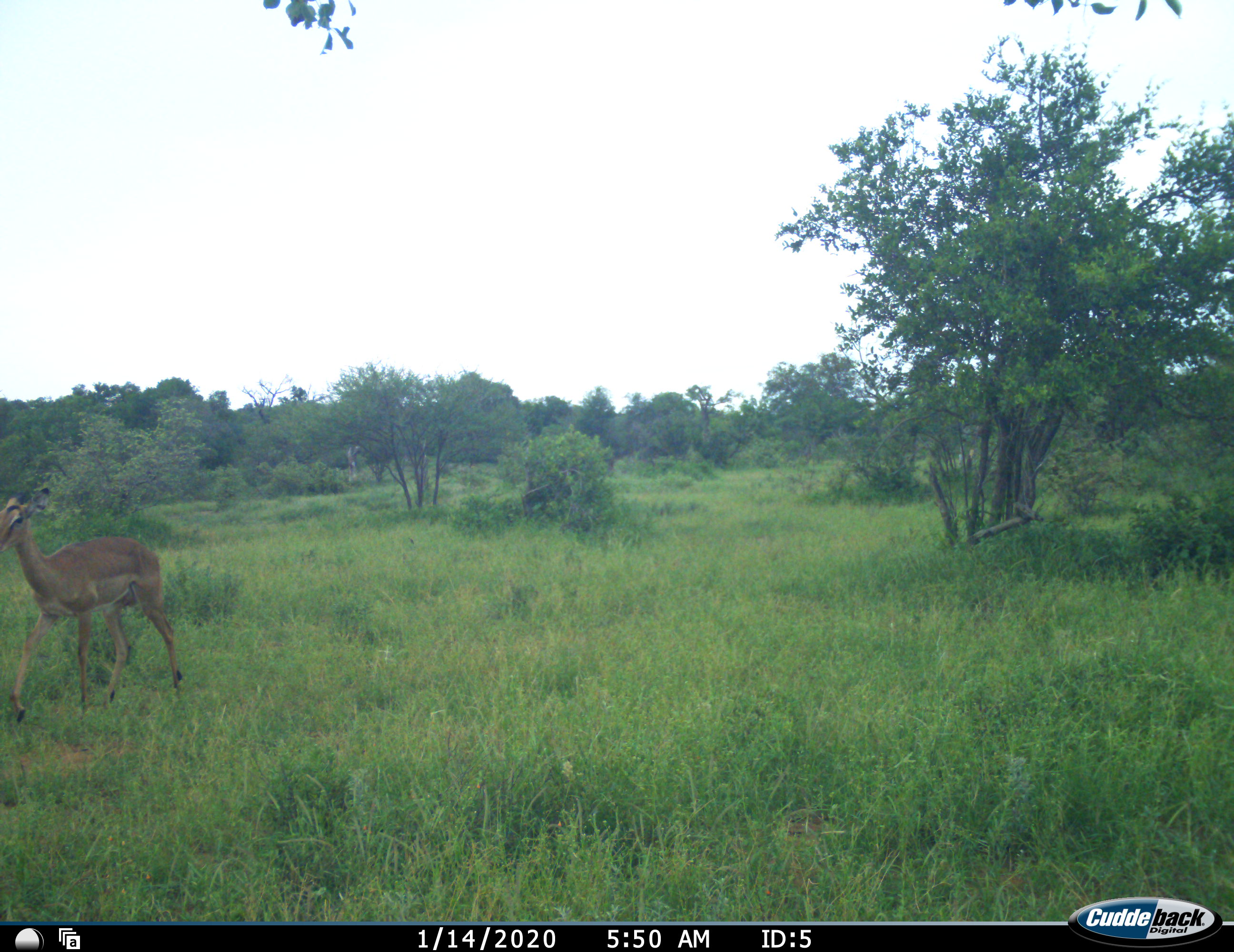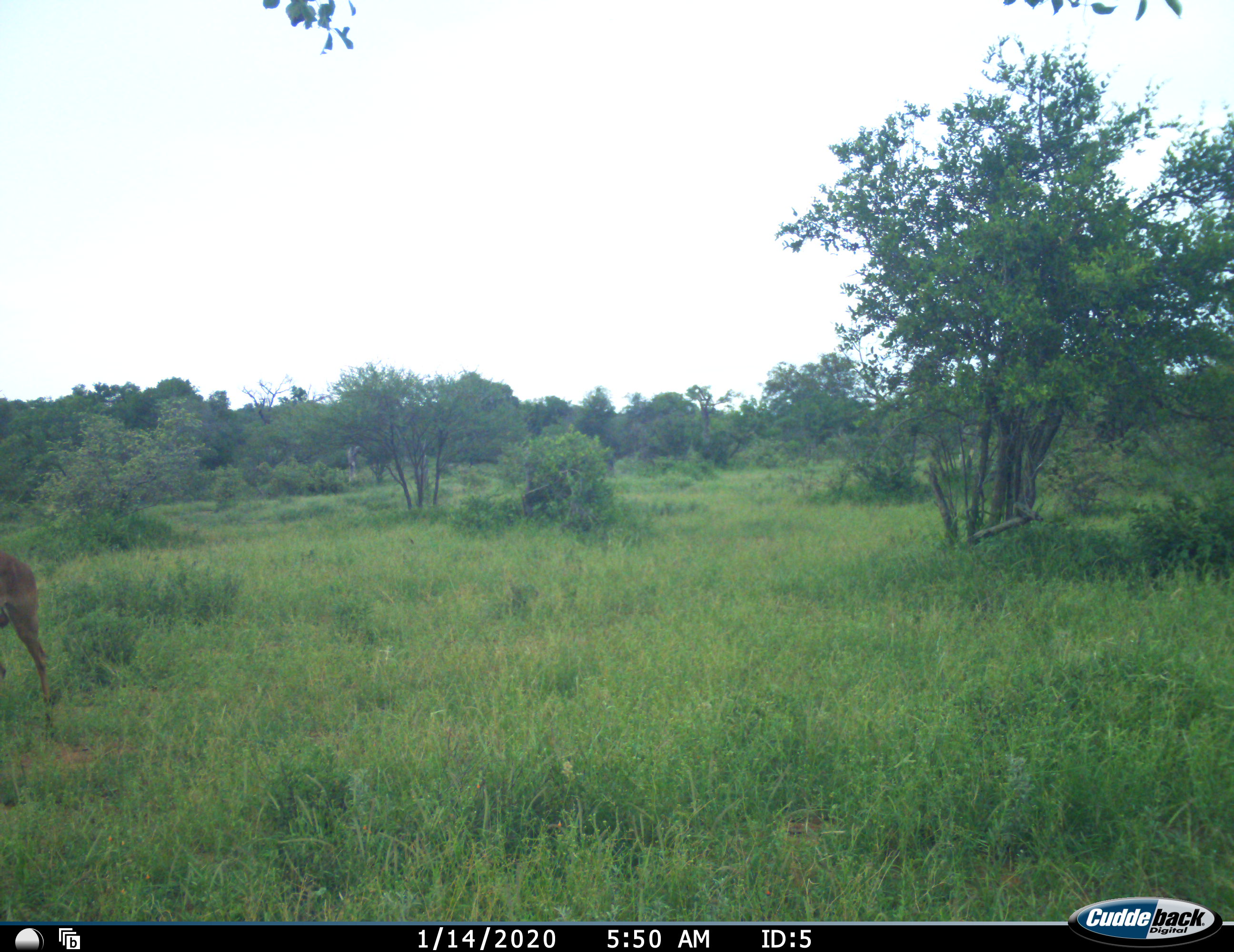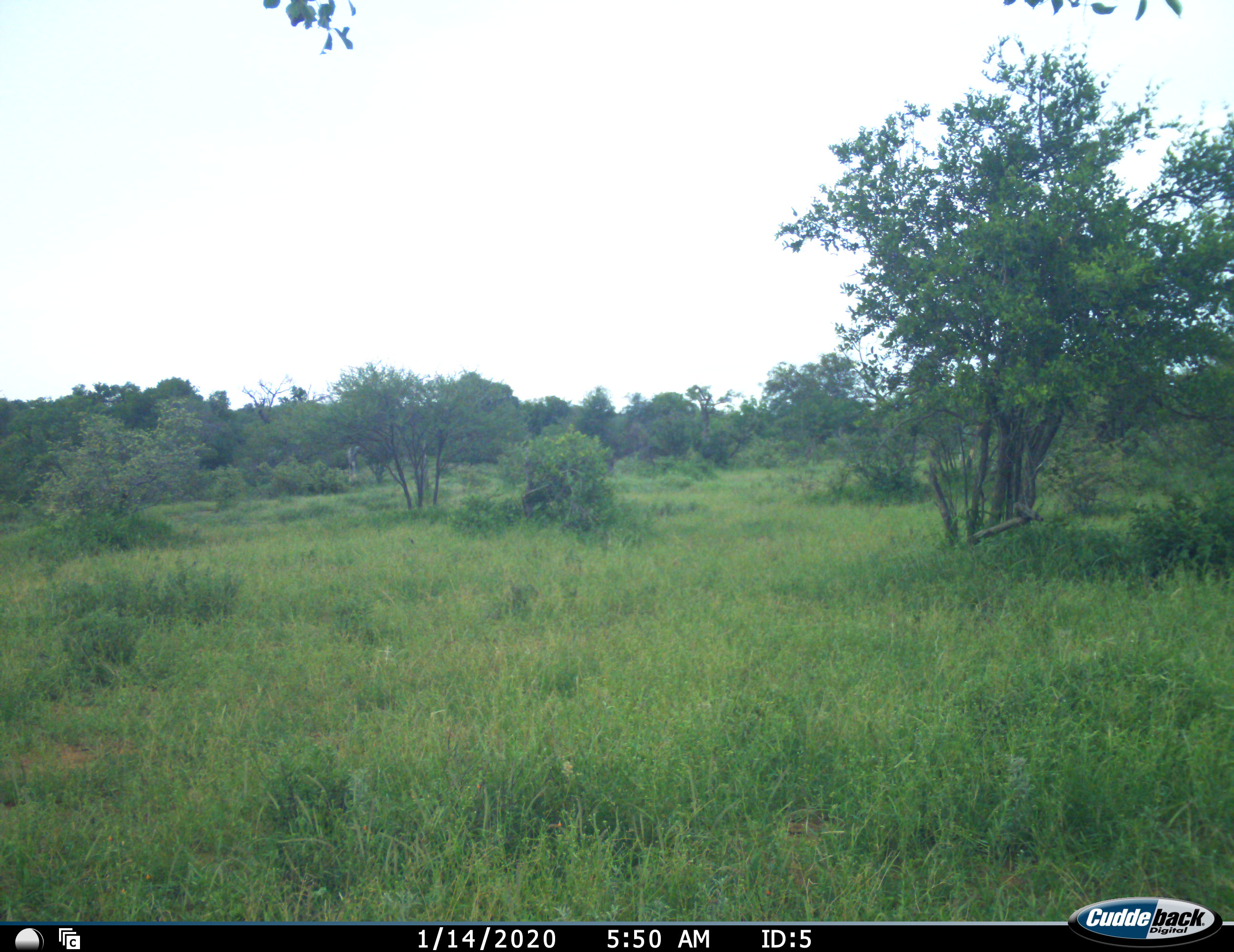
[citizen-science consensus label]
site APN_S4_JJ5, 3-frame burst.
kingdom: Animalia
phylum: Chordata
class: Mammalia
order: Artiodactyla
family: Bovidae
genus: Aepyceros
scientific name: Aepyceros melampus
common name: impala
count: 1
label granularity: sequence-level